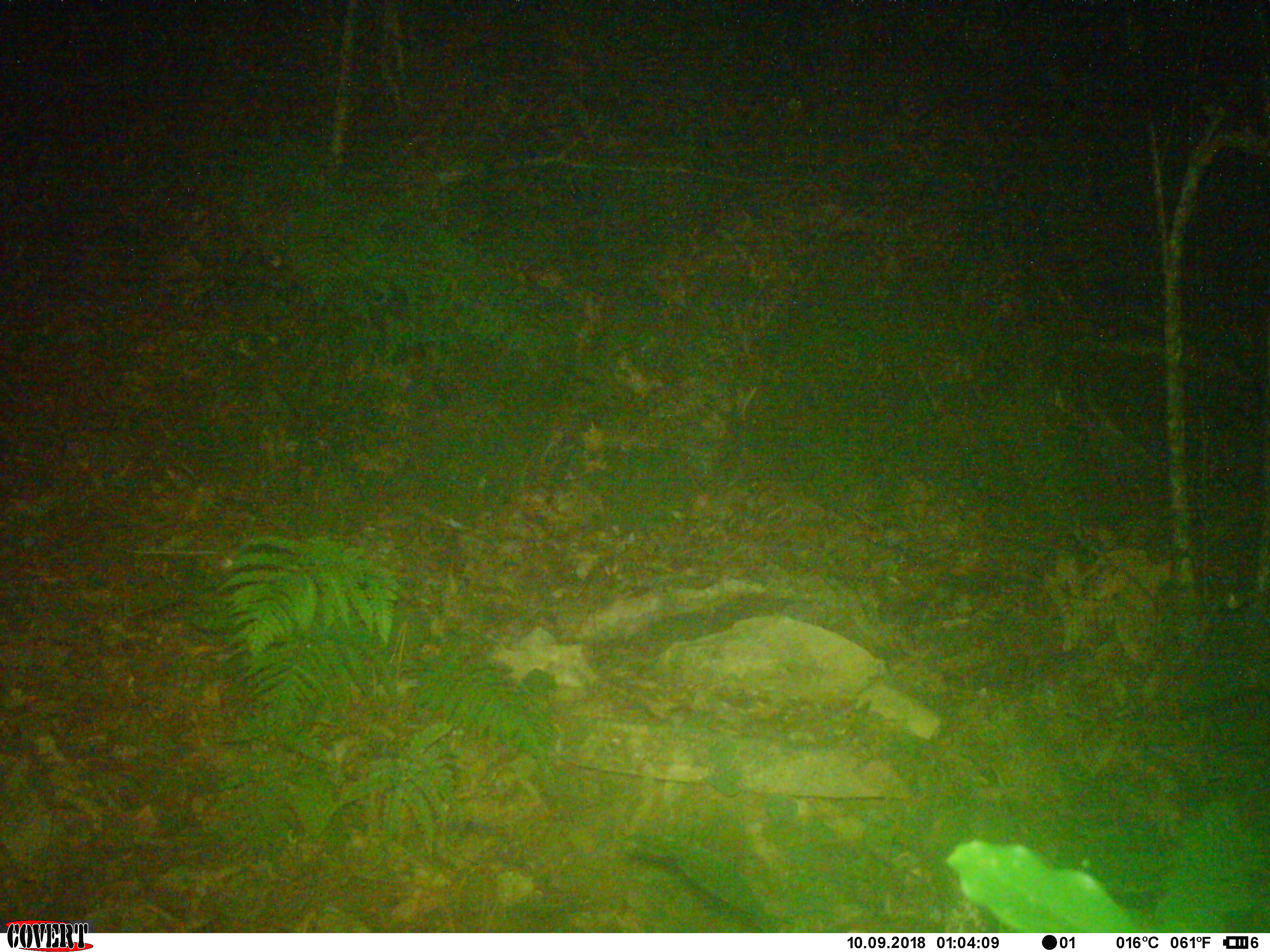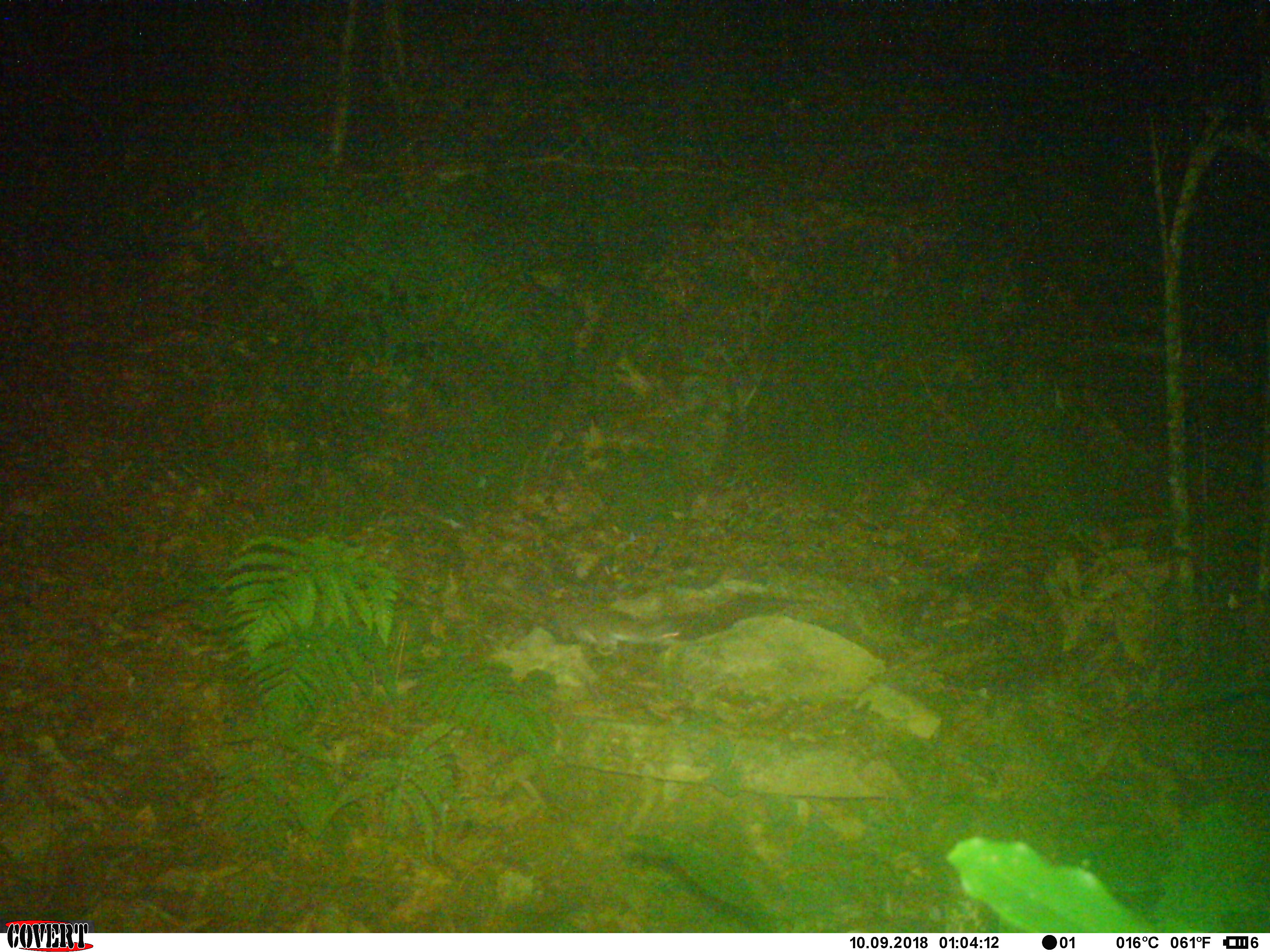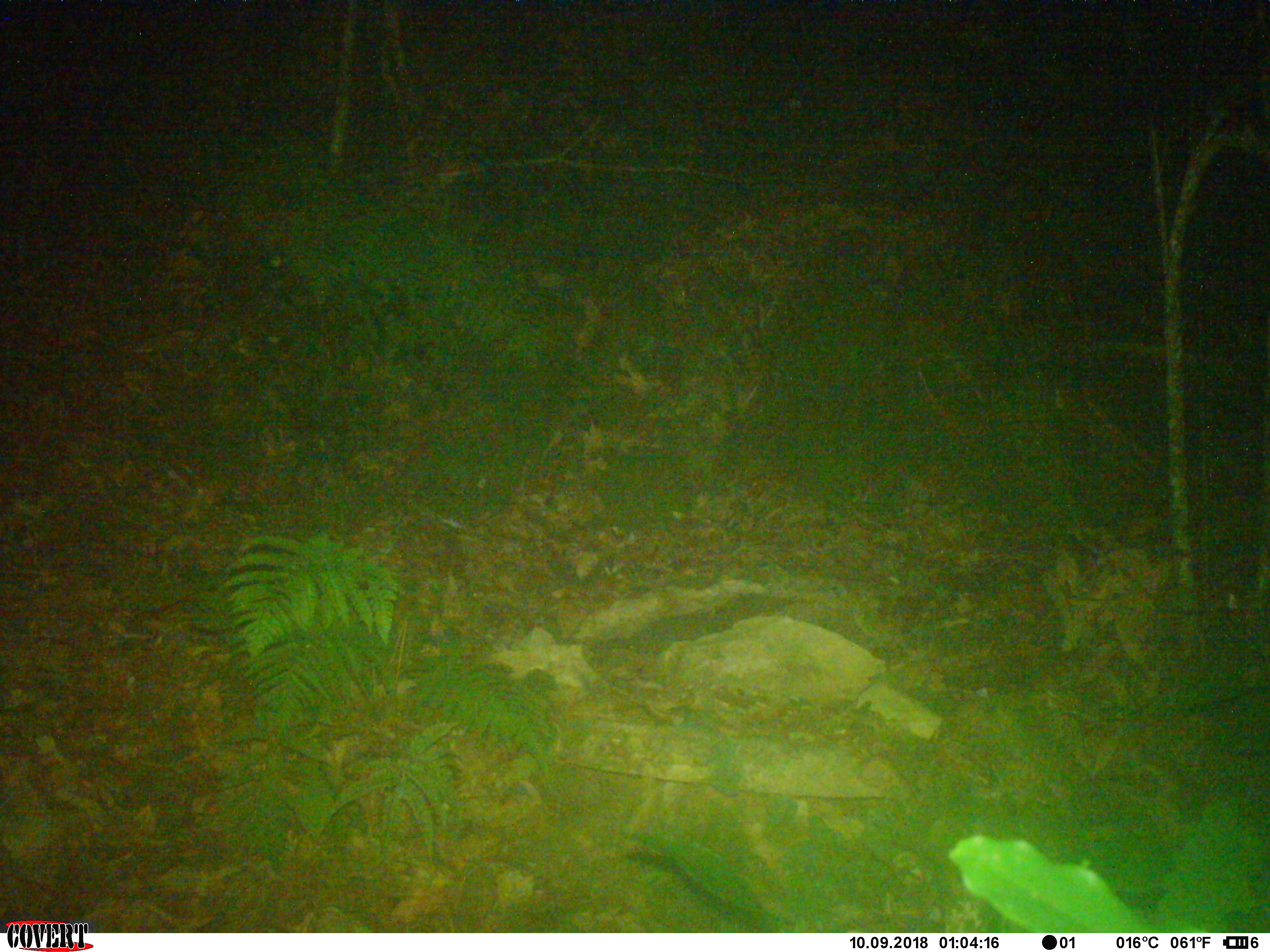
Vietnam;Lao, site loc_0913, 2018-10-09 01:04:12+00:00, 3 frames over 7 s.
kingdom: Animalia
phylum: Chordata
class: Mammalia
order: Rodentia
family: Muridae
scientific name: Muridae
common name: old-world mice and rats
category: unidentified murid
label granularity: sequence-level